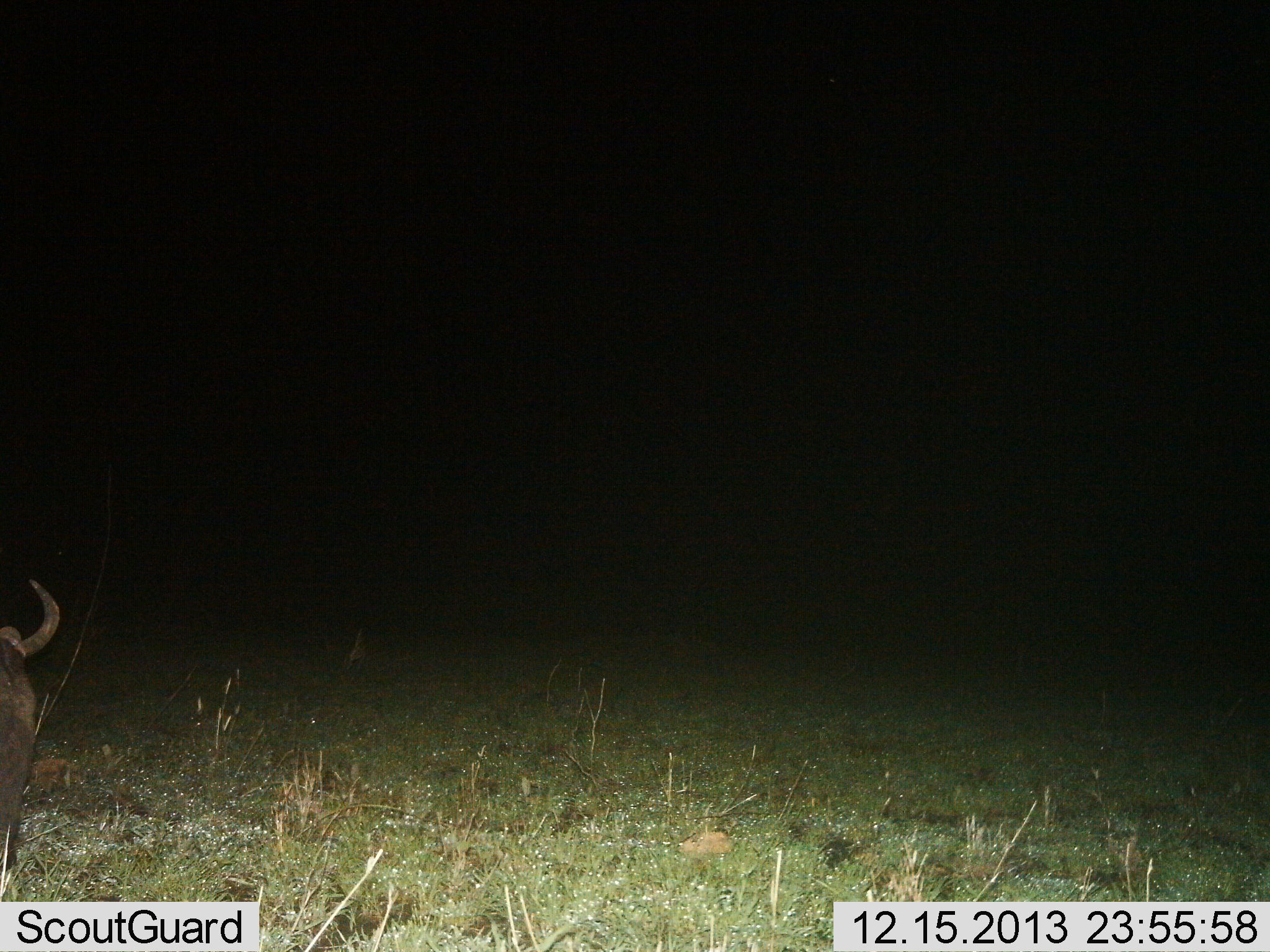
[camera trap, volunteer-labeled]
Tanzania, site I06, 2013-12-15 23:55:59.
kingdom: Animalia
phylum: Chordata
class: Mammalia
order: Artiodactyla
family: Bovidae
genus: Connochaetes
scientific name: Connochaetes taurinus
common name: blue wildebeest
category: wildebeest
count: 1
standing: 50%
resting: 40%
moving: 10%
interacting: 0%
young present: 0%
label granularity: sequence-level